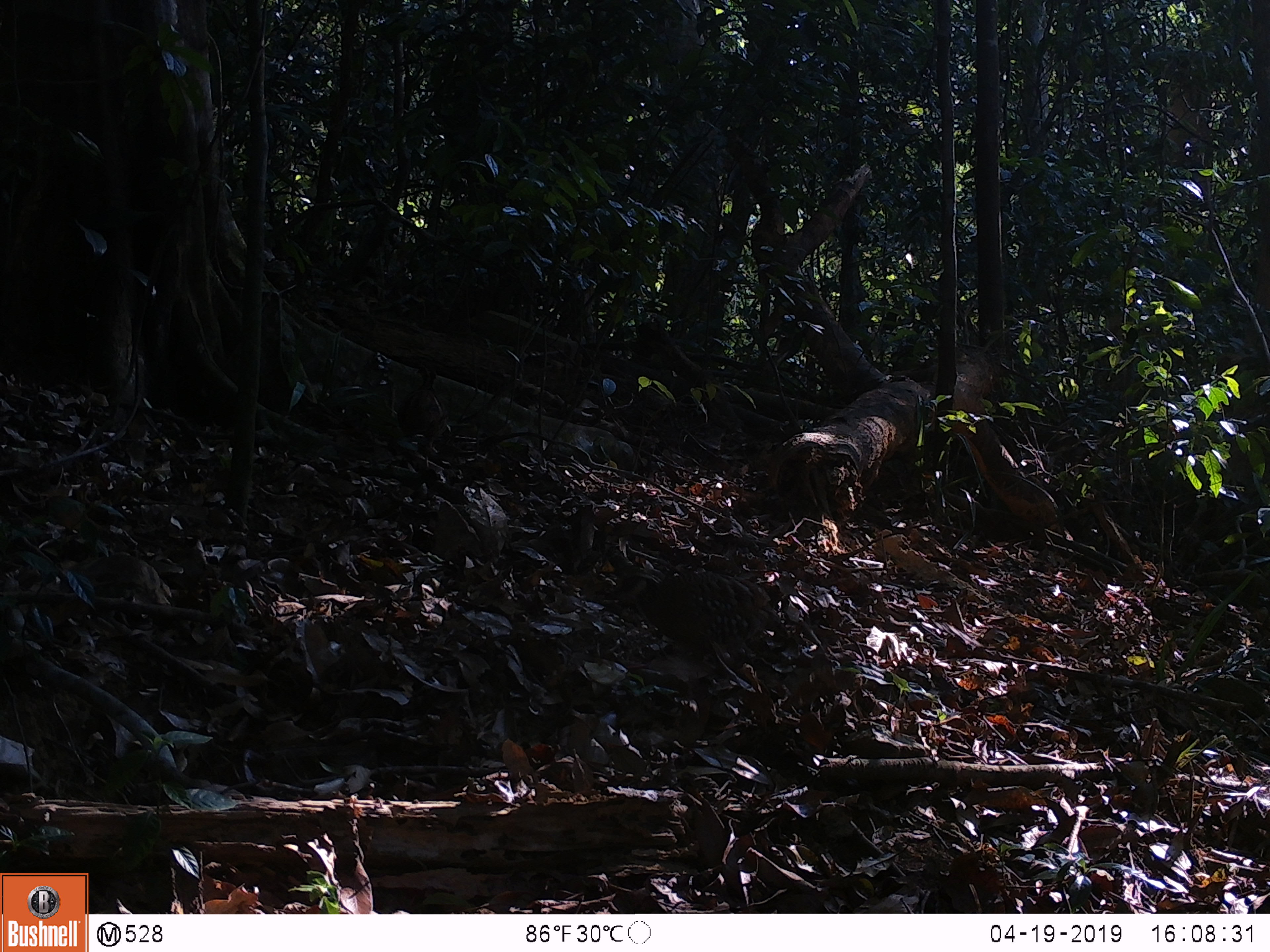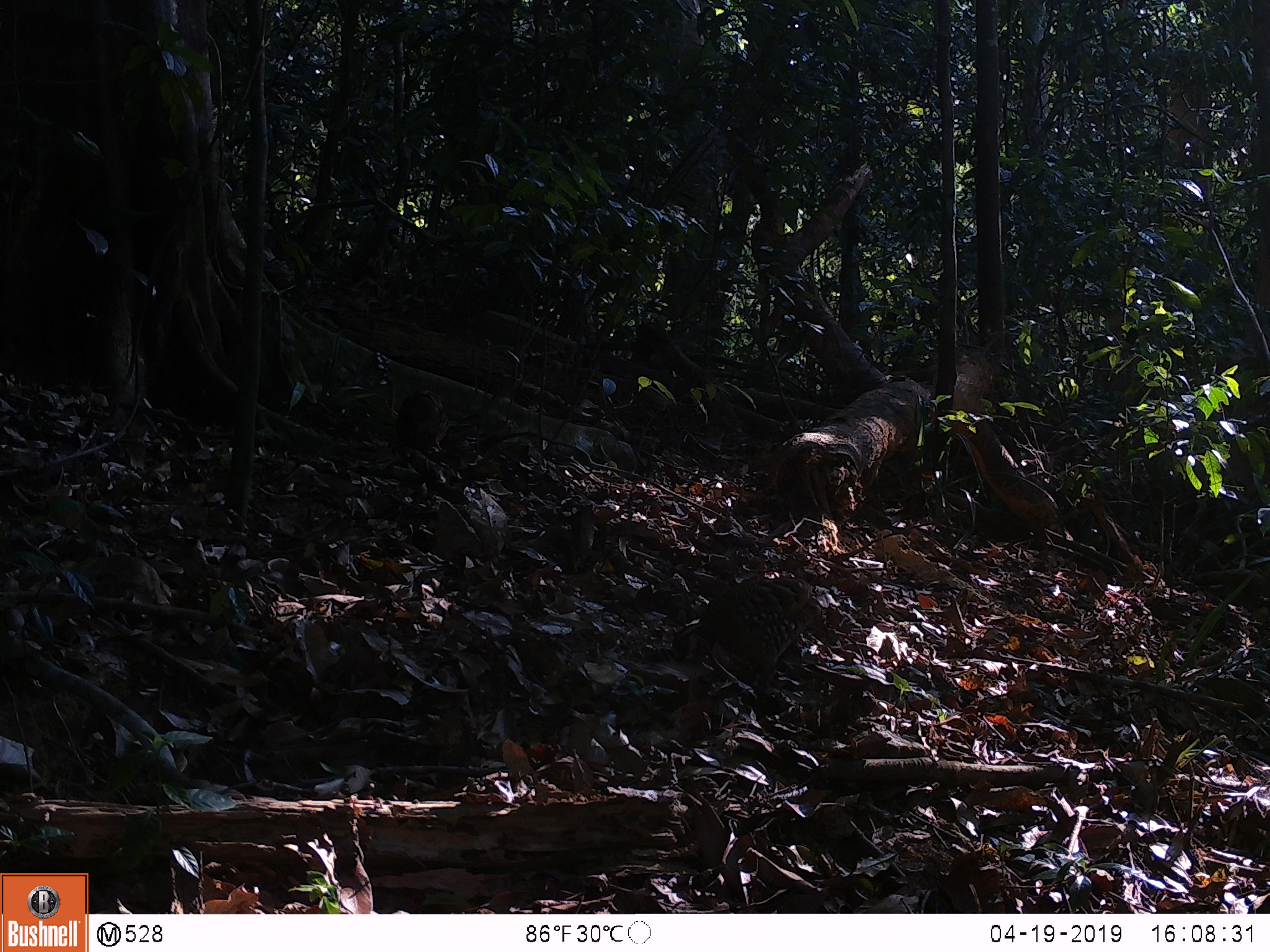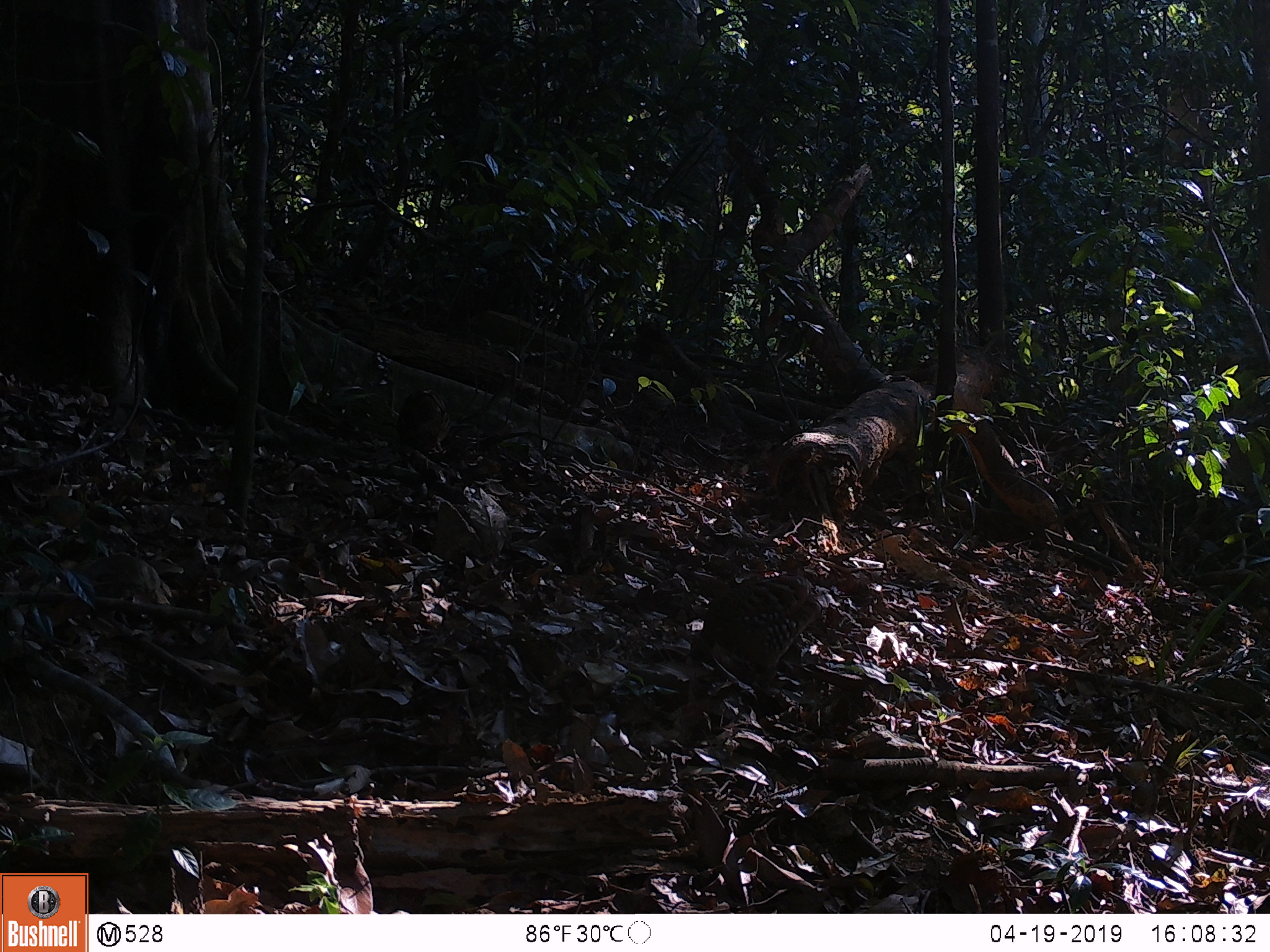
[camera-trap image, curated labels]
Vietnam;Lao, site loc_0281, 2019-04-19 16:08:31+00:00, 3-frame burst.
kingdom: Animalia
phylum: Chordata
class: Aves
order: Galliformes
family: Phasianidae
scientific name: Phasianidae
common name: partridge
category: unidentified partridge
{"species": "unidentified partridge (partridge) (Phasianidae)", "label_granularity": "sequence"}